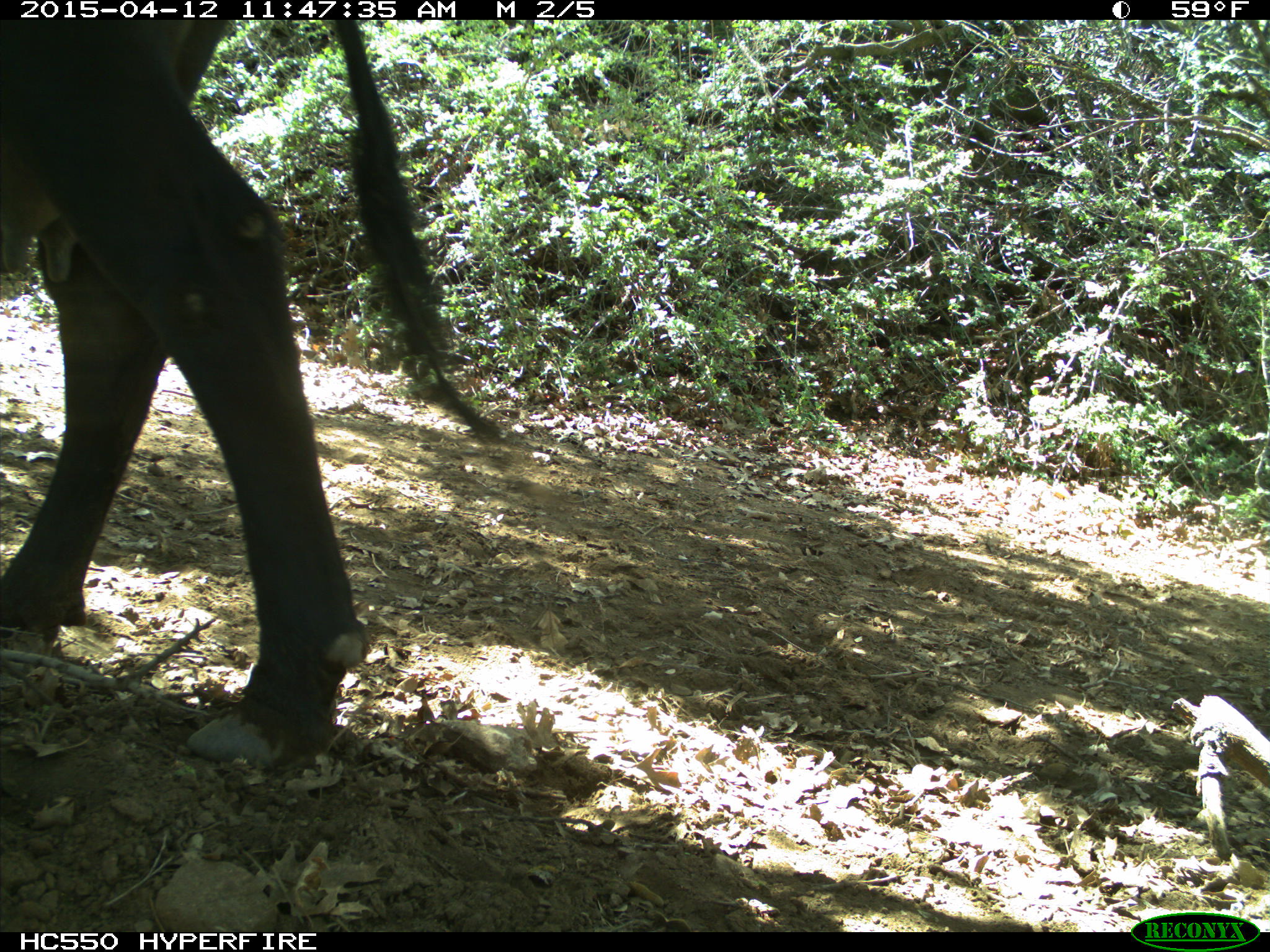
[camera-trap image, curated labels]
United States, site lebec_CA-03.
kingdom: Animalia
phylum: Chordata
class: Mammalia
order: Artiodactyla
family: Bovidae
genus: Bos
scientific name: Bos taurus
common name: domestic cow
Bos taurus (domestic cow).